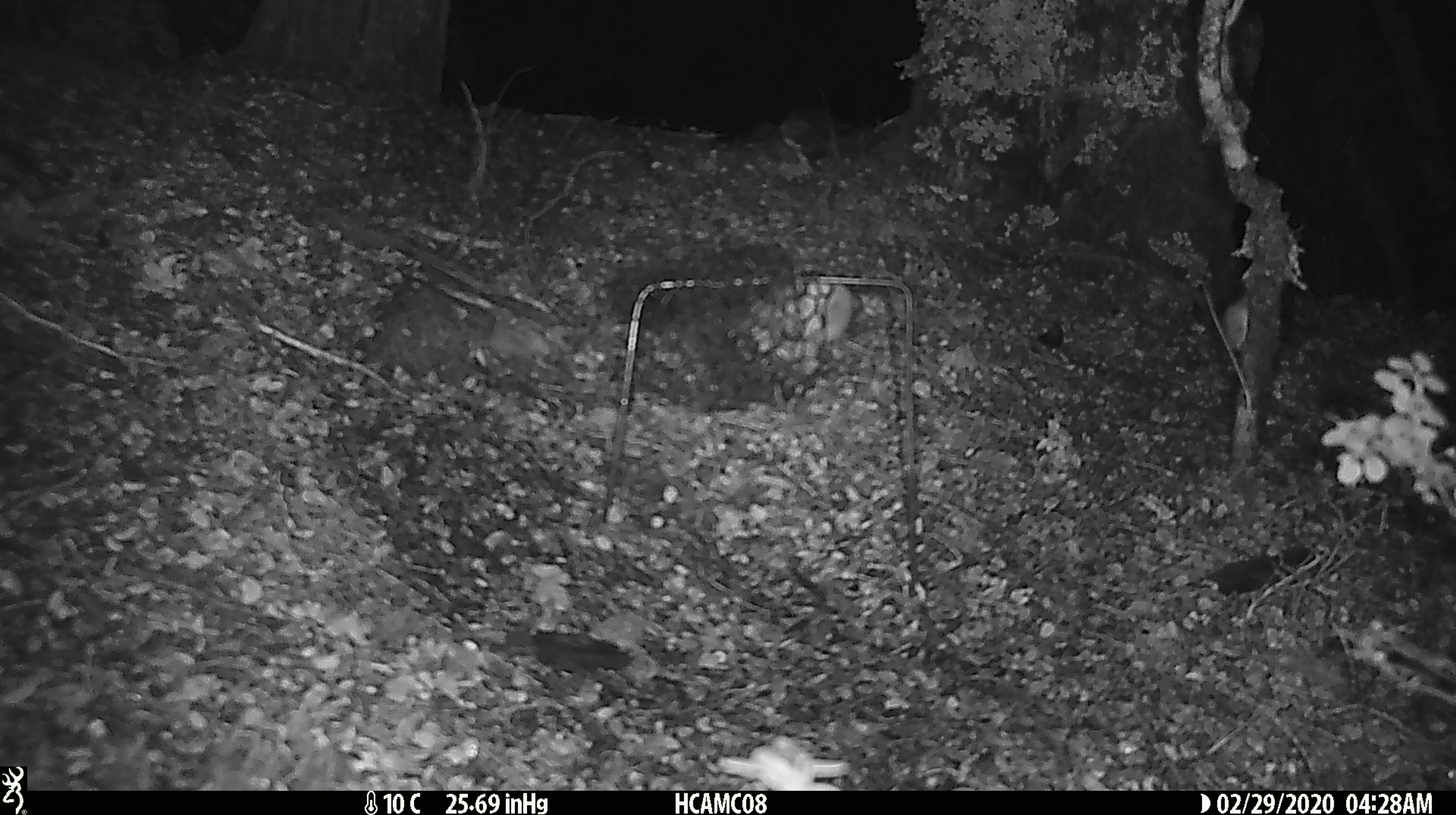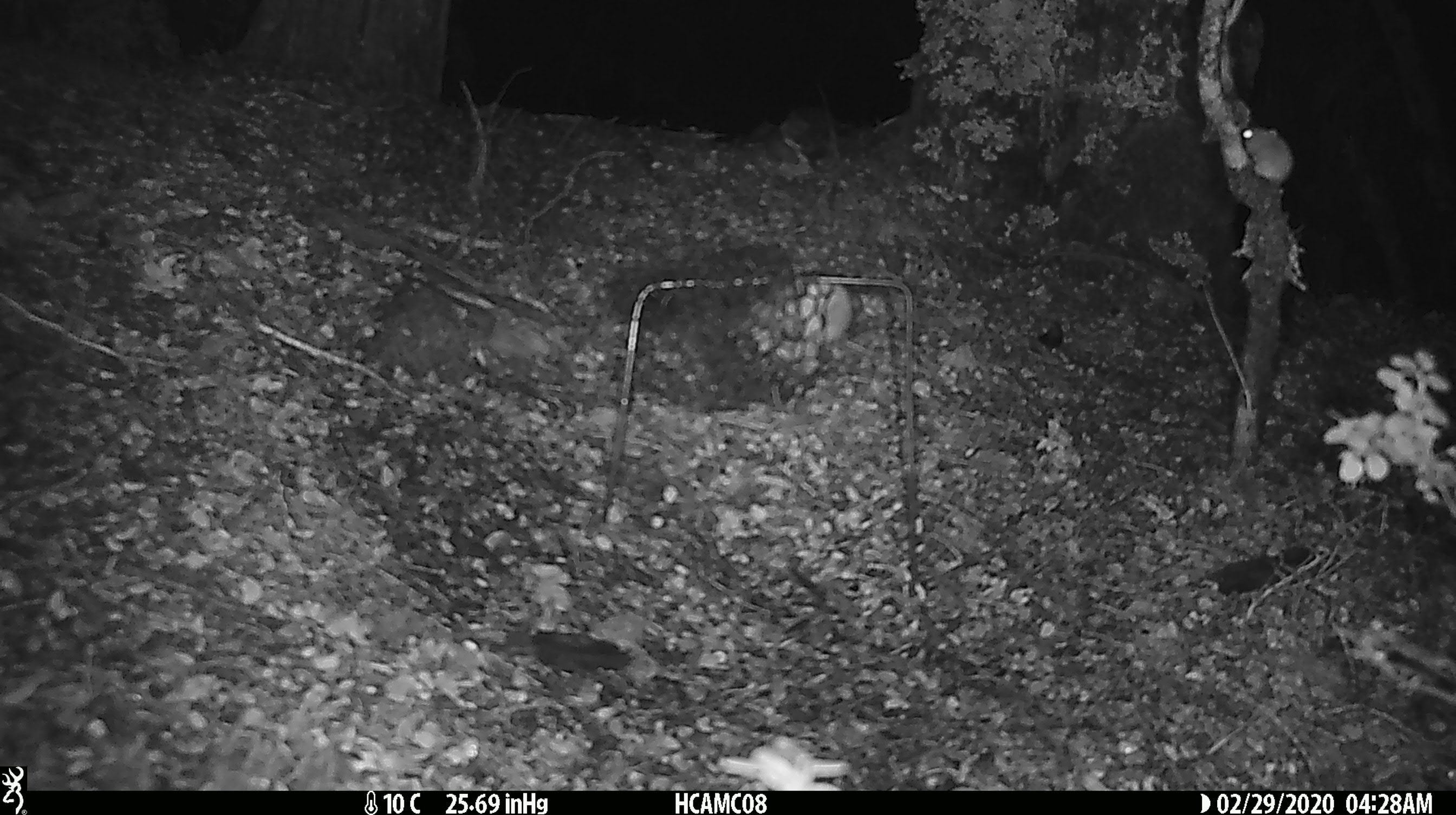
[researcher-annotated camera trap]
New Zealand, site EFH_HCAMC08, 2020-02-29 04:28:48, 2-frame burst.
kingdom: Animalia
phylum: Chordata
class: Mammalia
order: Rodentia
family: Muridae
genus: Mus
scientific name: Mus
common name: mouse